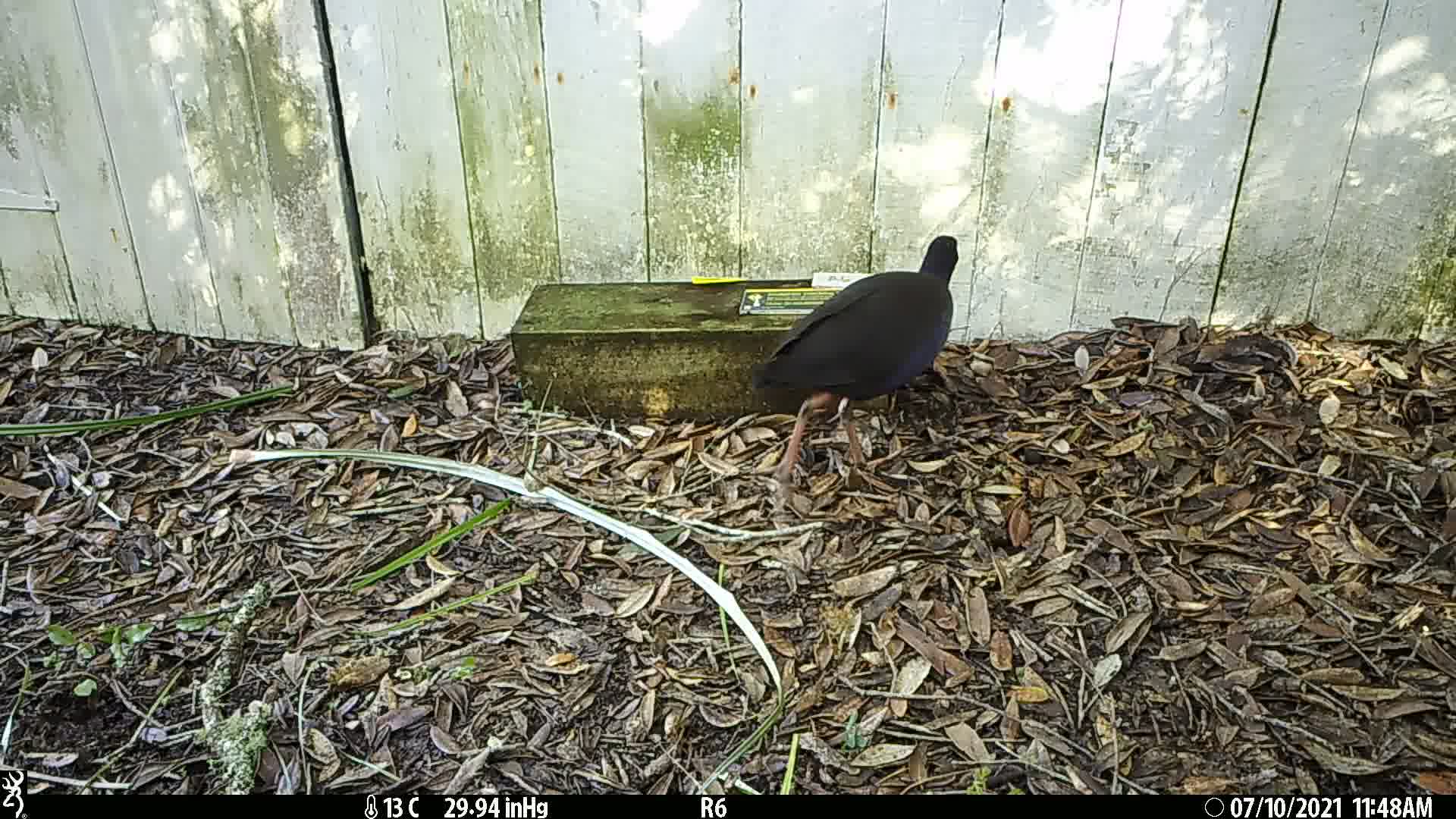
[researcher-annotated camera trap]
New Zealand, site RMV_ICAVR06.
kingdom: Animalia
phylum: Chordata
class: Aves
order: Gruiformes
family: Rallidae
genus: Porphyrio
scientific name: Porphyrio melanotus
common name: australasian swamphen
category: pukeko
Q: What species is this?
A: Pukeko (australasian swamphen) (Porphyrio melanotus).